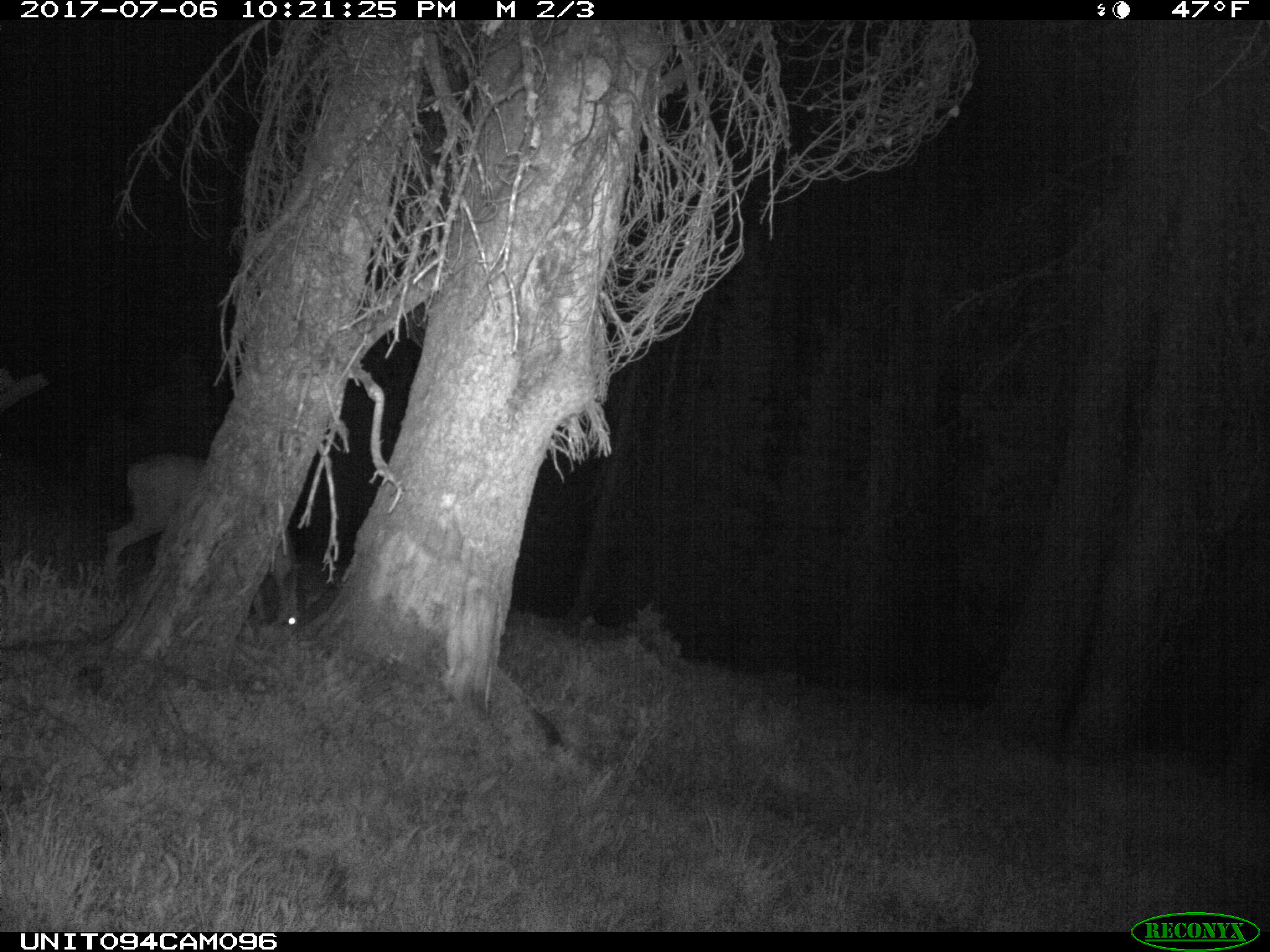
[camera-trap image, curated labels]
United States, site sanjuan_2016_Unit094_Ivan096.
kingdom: Animalia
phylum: Chordata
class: Mammalia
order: Artiodactyla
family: Cervidae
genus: Odocoileus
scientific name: Odocoileus hemionus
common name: mule deer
Odocoileus hemionus (mule deer).